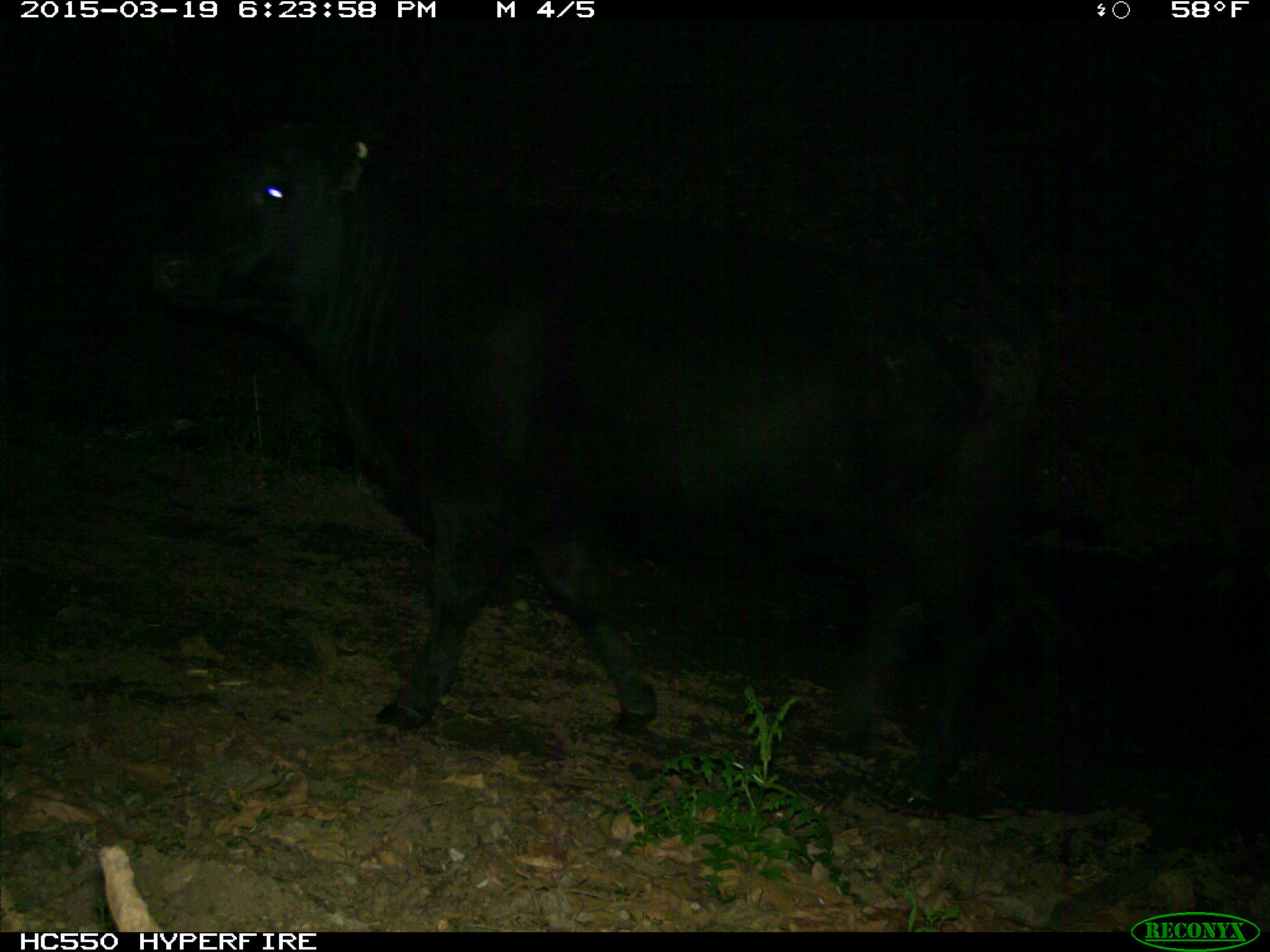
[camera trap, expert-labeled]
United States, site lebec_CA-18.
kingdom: Animalia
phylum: Chordata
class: Mammalia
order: Artiodactyla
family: Bovidae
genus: Bos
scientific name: Bos taurus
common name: domestic cow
Bos taurus (domestic cow).